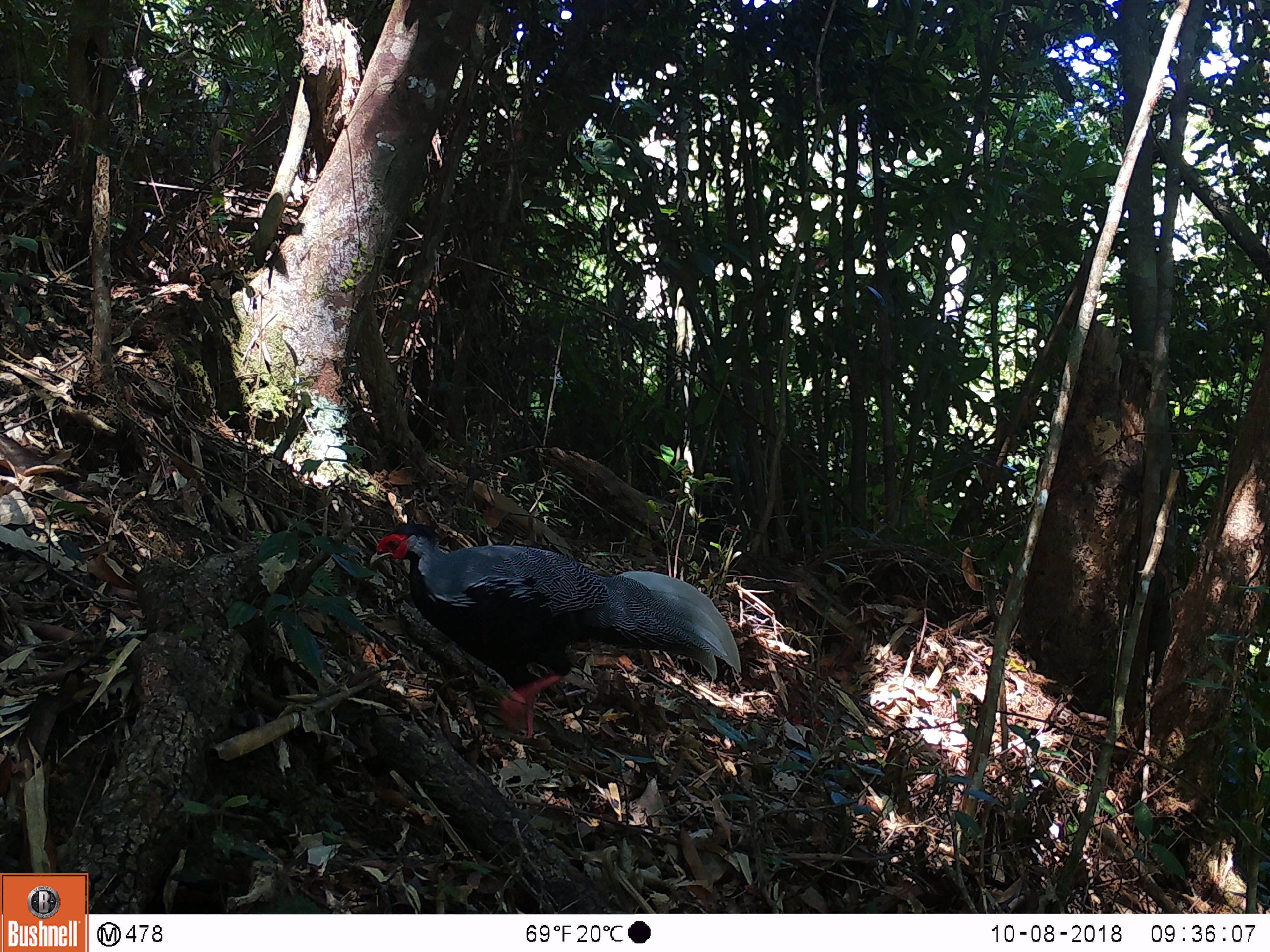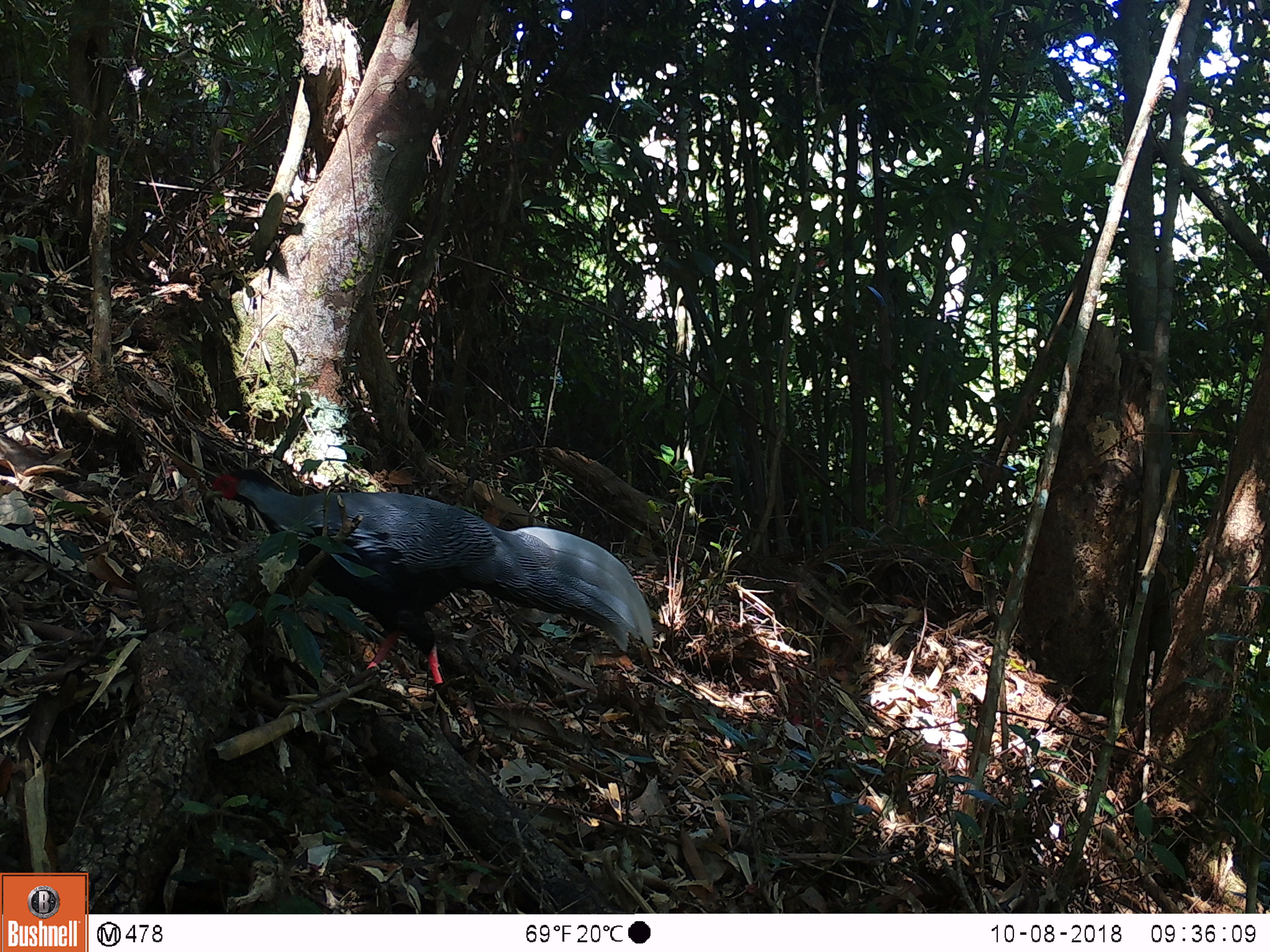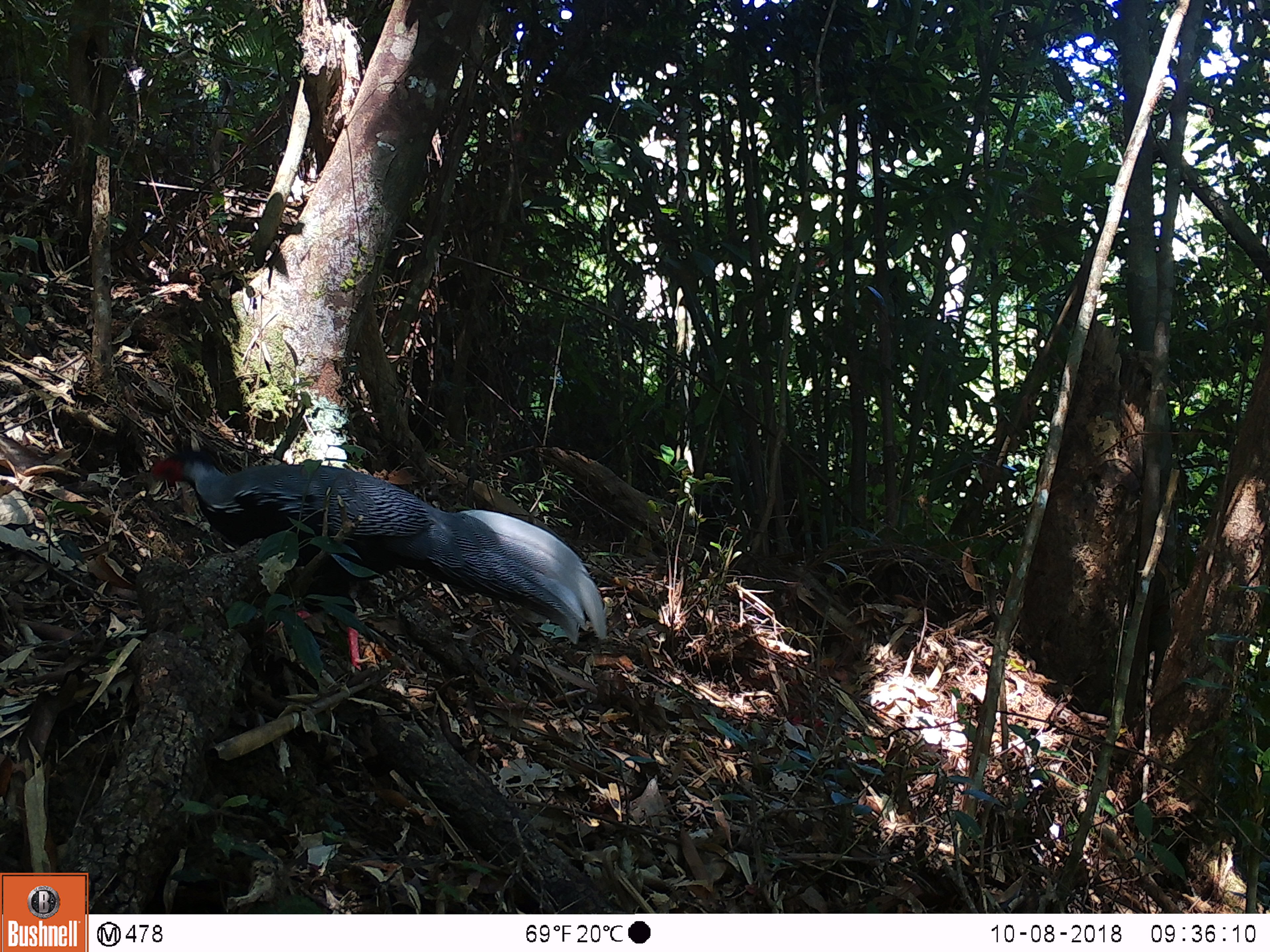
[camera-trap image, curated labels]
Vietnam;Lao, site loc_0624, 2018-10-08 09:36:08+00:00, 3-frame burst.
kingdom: Animalia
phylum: Chordata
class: Aves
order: Galliformes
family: Phasianidae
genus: Lophura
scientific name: Lophura nycthemera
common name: silver pheasant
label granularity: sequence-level